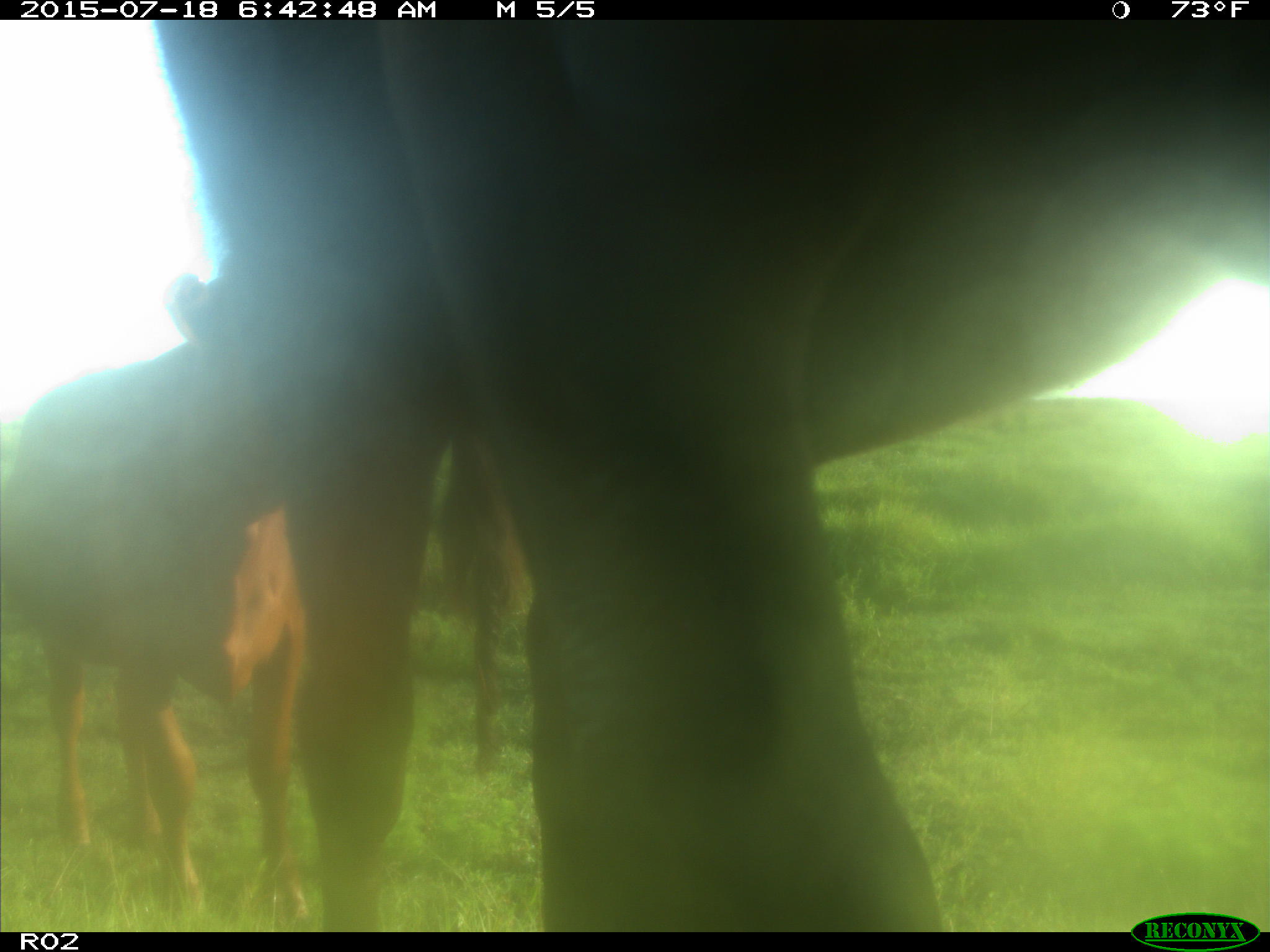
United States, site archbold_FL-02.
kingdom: Animalia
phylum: Chordata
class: Mammalia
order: Artiodactyla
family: Bovidae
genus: Bos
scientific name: Bos taurus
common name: domestic cow